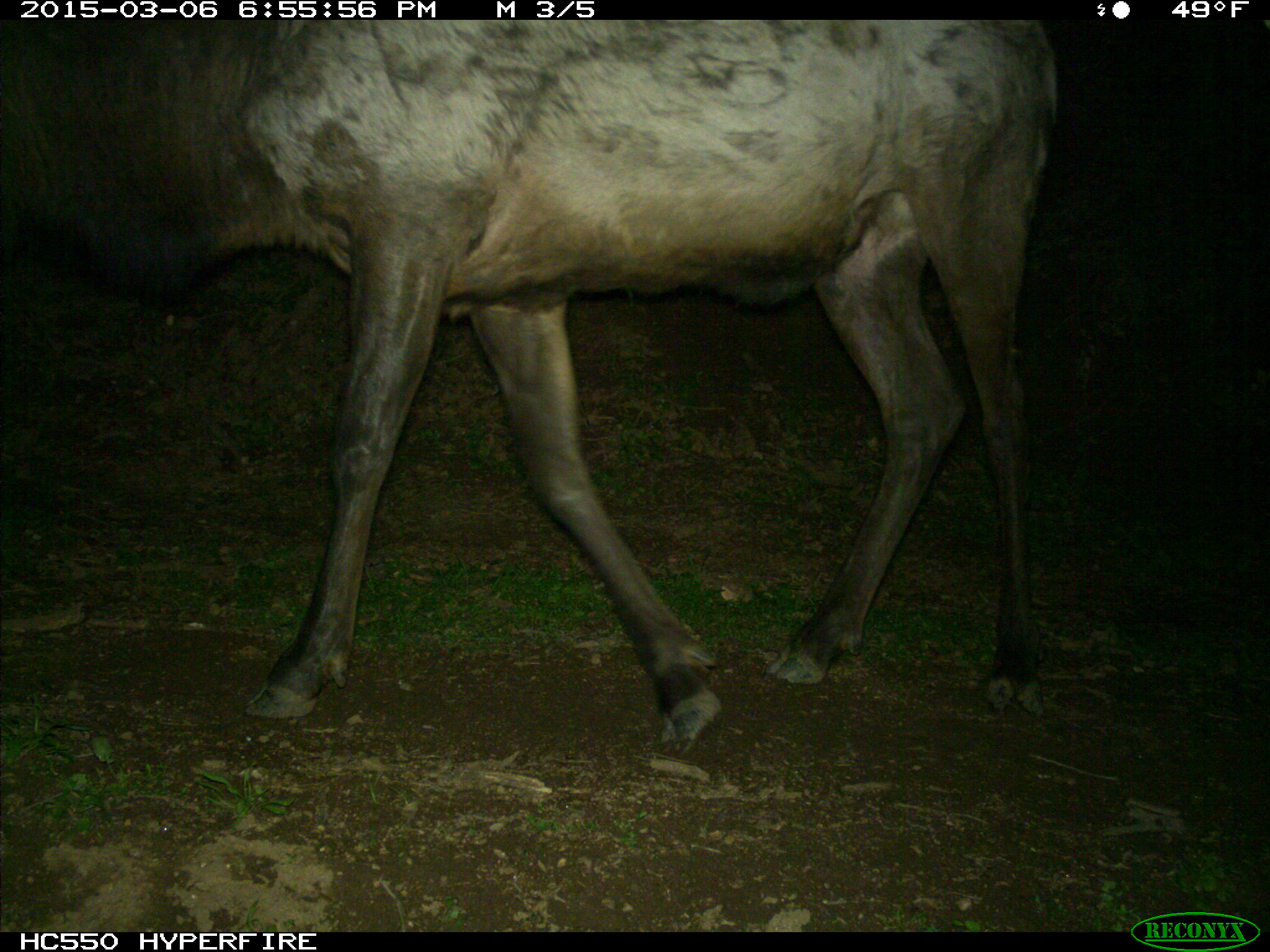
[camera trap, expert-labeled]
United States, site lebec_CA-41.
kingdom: Animalia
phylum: Chordata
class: Mammalia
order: Artiodactyla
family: Cervidae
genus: Cervus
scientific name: Cervus canadensis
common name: elk